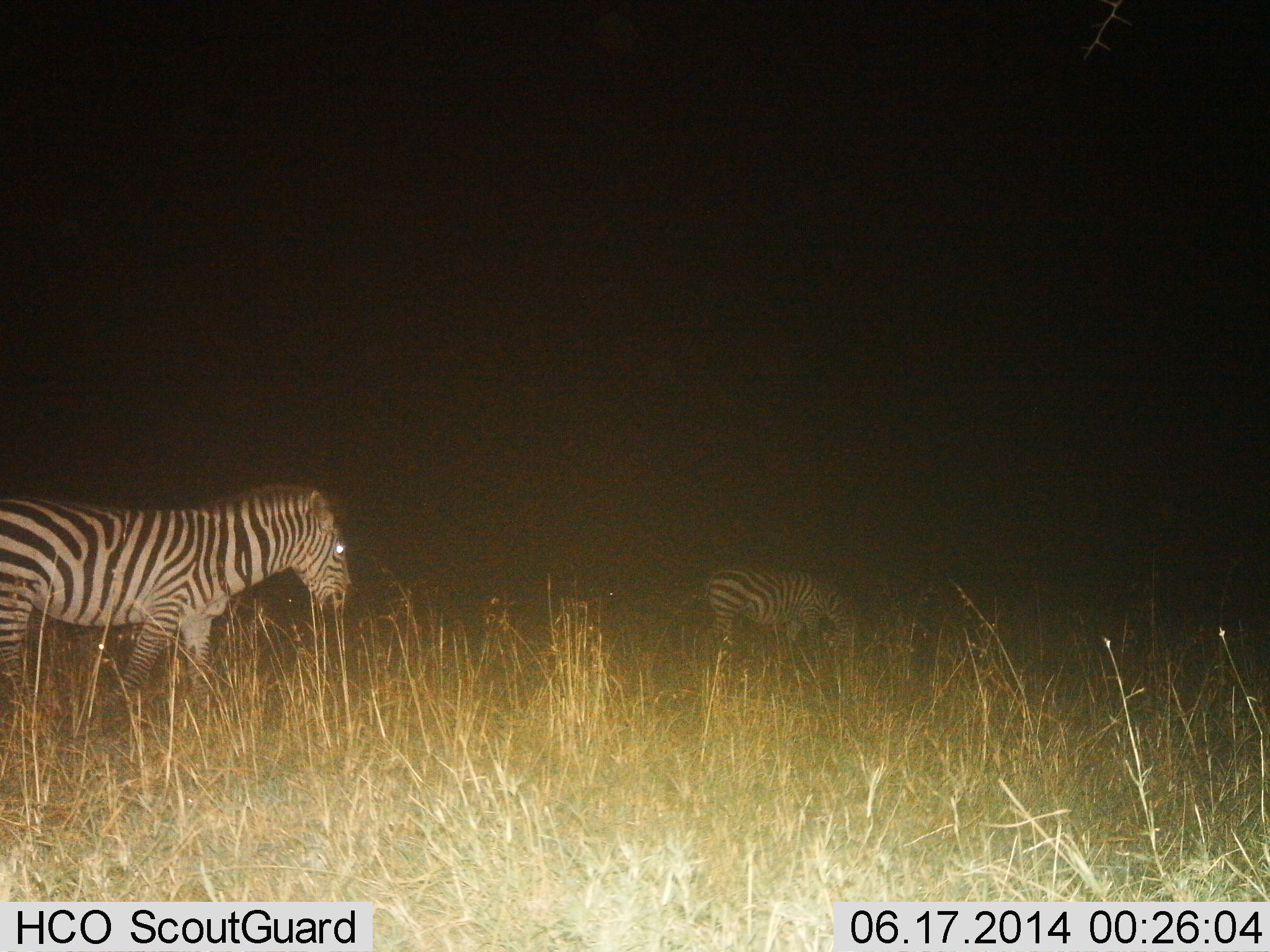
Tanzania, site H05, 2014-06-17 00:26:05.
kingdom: Animalia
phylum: Chordata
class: Mammalia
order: Perissodactyla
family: Equidae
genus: Equus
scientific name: Equus quagga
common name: plains zebra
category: zebra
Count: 2.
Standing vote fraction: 55%.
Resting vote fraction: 0%.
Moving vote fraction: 55%.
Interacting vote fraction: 0%.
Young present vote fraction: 0%.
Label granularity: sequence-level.